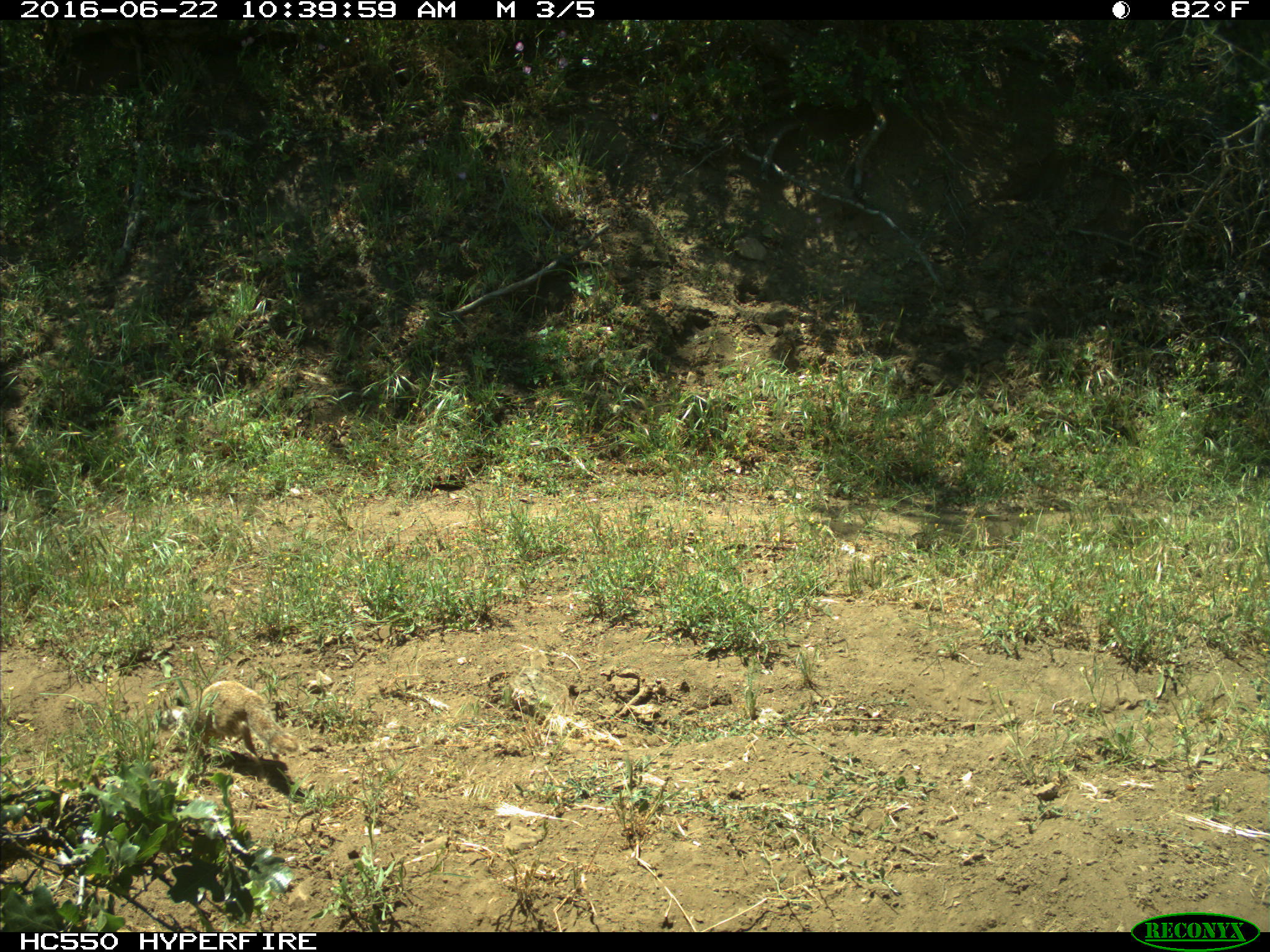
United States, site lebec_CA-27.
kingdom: Animalia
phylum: Chordata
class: Mammalia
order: Rodentia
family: Sciuridae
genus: Otospermophilus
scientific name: Otospermophilus beecheyi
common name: california ground squirrel